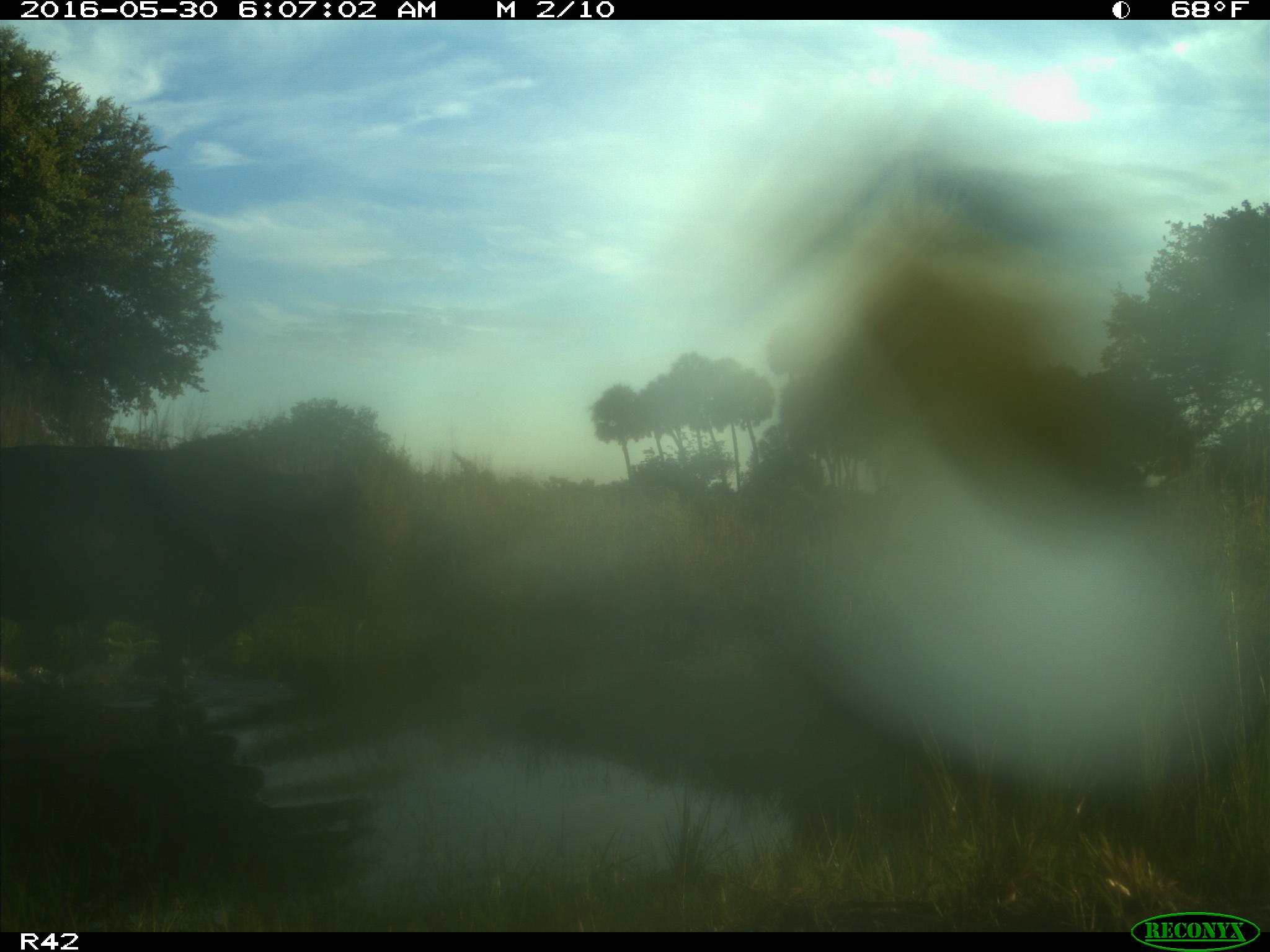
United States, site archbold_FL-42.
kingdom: Animalia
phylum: Chordata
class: Mammalia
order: Artiodactyla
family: Bovidae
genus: Bos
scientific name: Bos taurus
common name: domestic cow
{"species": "Bos taurus (domestic cow)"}